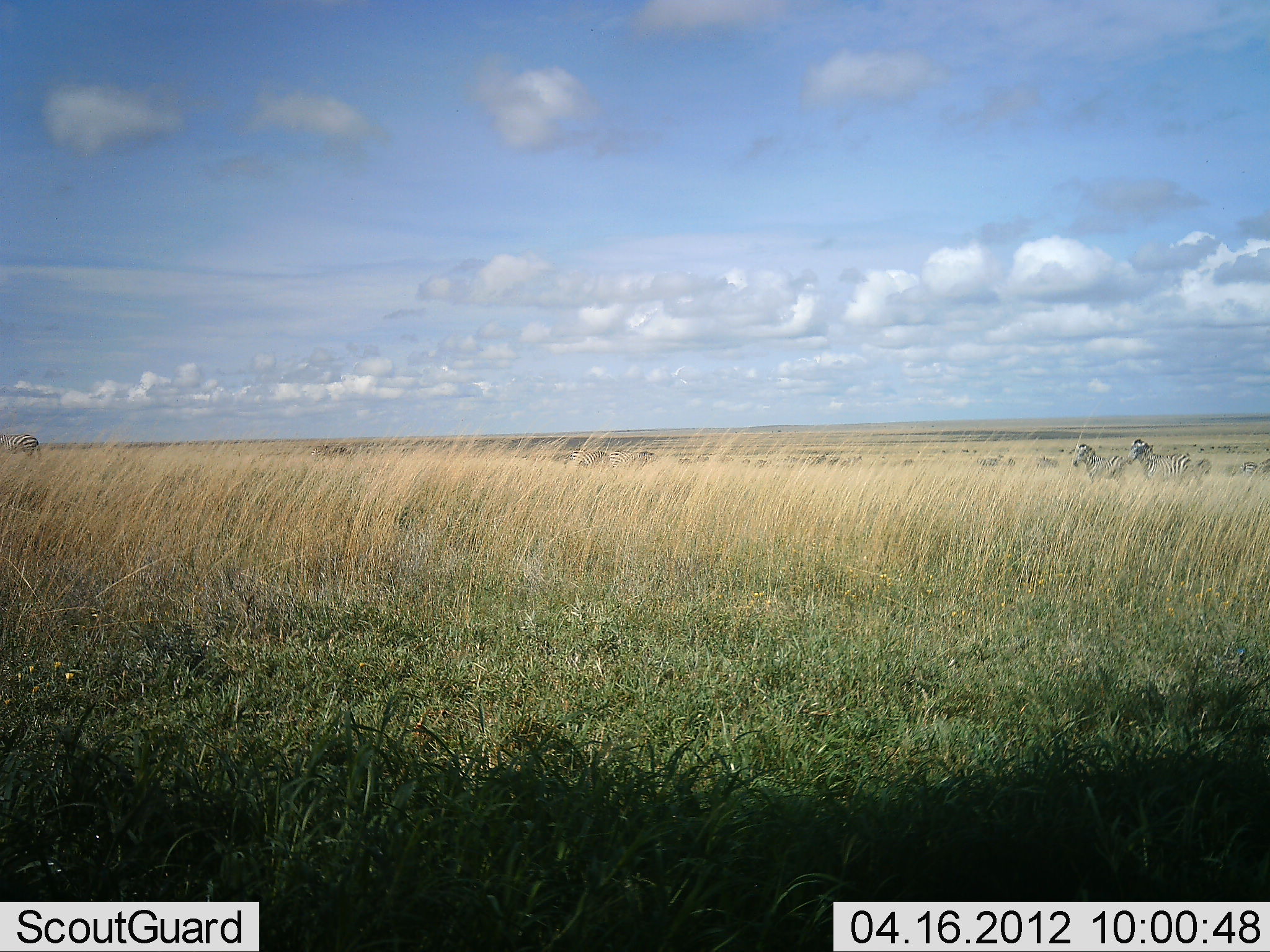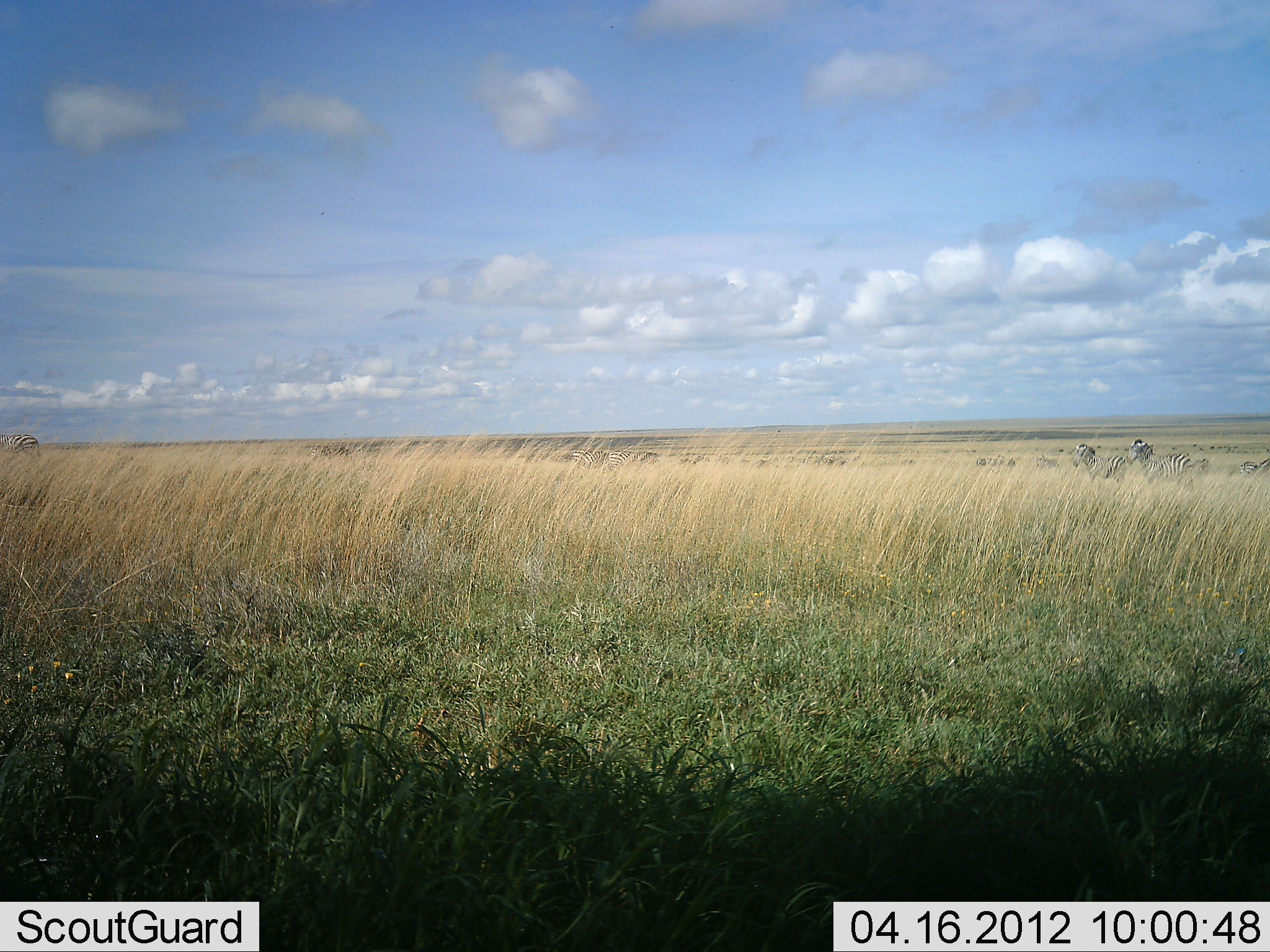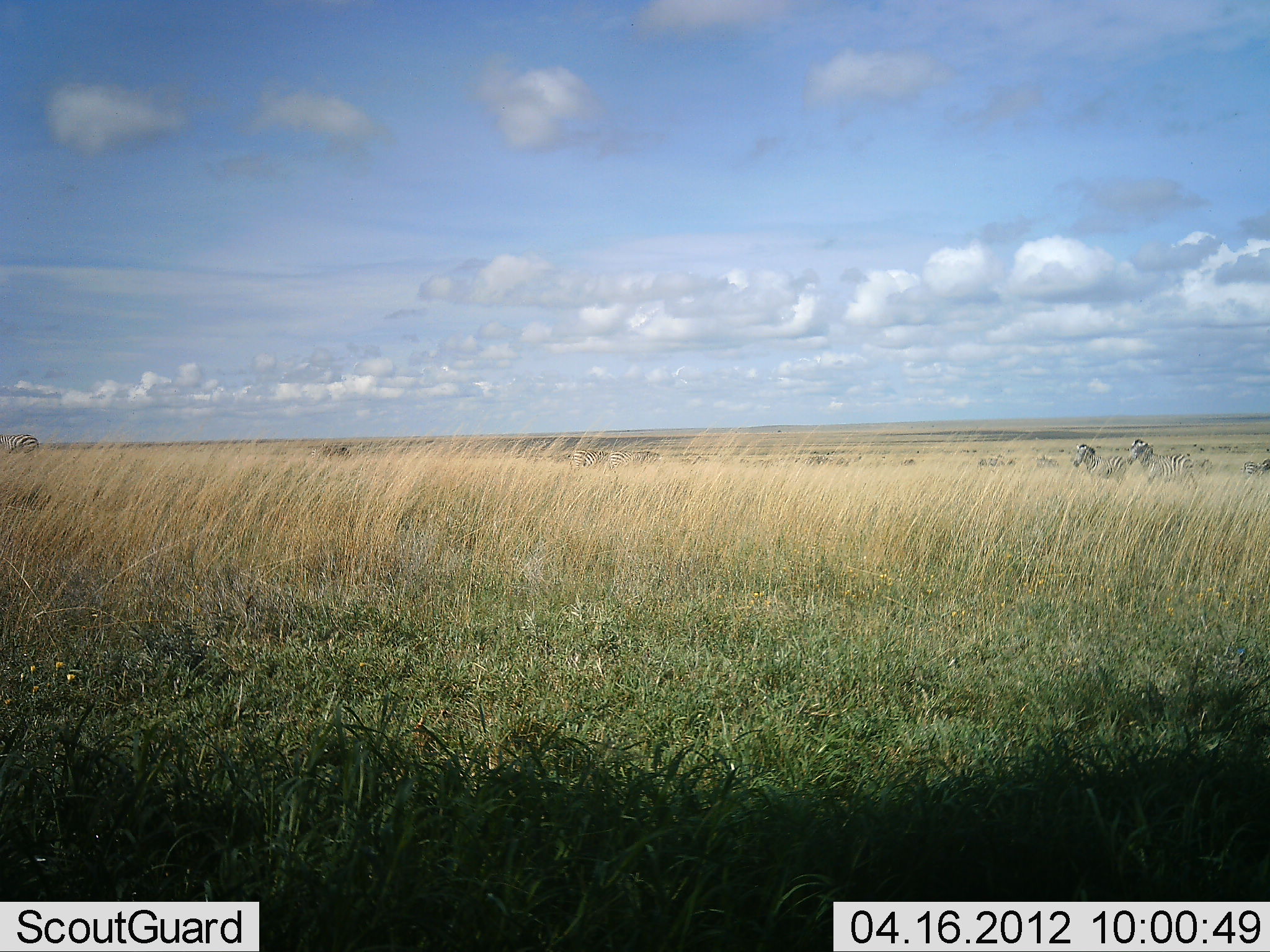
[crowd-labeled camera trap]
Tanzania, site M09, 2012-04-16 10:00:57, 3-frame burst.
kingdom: Animalia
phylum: Chordata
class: Mammalia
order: Perissodactyla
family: Equidae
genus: Equus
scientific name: Equus quagga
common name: plains zebra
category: zebra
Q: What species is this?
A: Zebra (plains zebra) (Equus quagga).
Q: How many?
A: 4.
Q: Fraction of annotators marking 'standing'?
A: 88%.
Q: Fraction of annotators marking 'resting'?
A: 6%.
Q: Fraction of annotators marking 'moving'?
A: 19%.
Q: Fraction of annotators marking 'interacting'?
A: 0%.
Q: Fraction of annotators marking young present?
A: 0%.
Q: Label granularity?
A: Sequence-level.